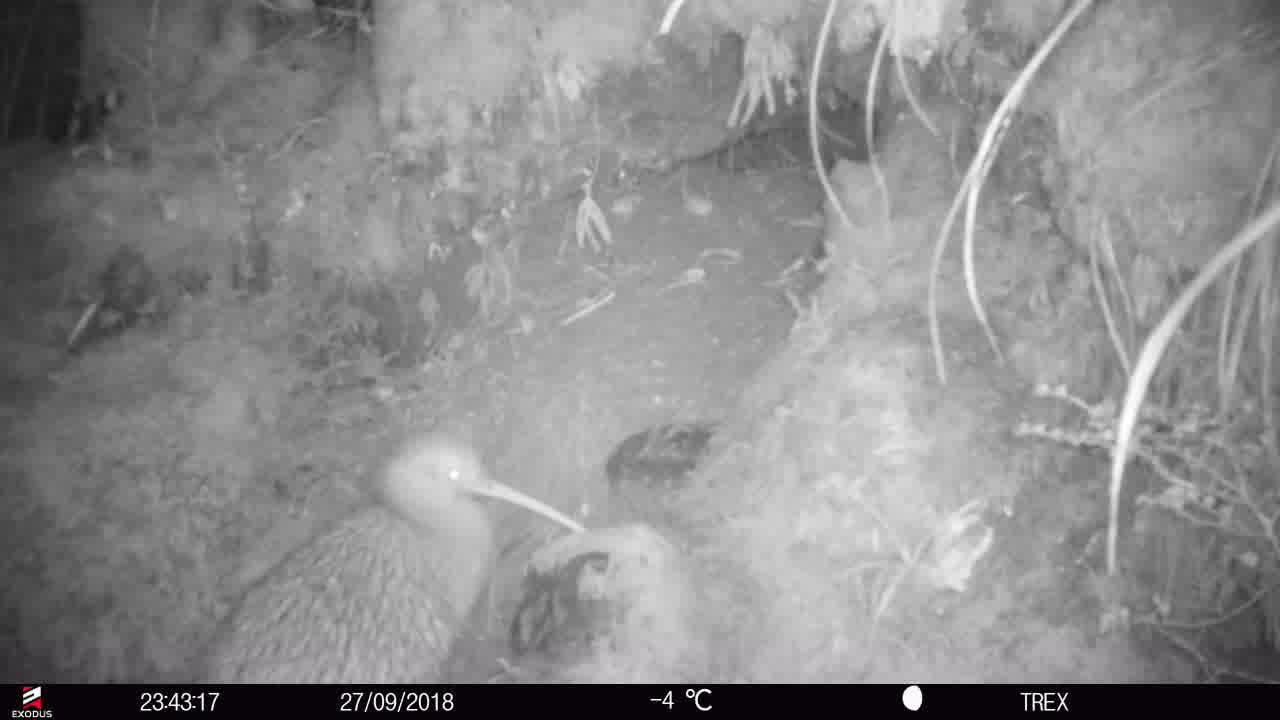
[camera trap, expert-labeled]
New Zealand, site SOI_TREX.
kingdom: Animalia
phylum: Chordata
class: Aves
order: Apterygiformes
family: Apterygidae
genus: Apteryx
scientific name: Apteryx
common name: kiwi